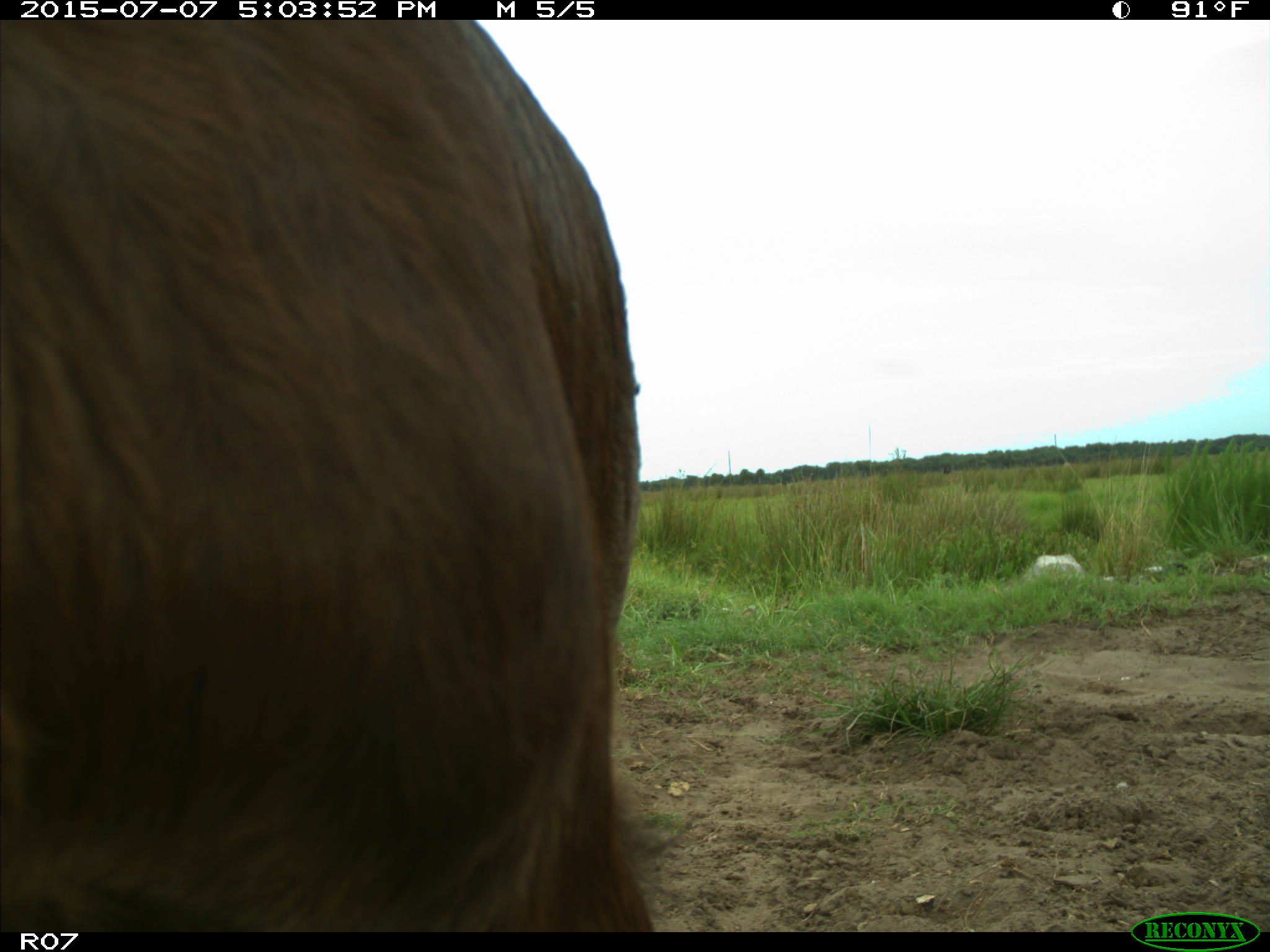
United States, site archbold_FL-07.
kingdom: Animalia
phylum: Chordata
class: Mammalia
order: Artiodactyla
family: Bovidae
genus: Bos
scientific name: Bos taurus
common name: domestic cow